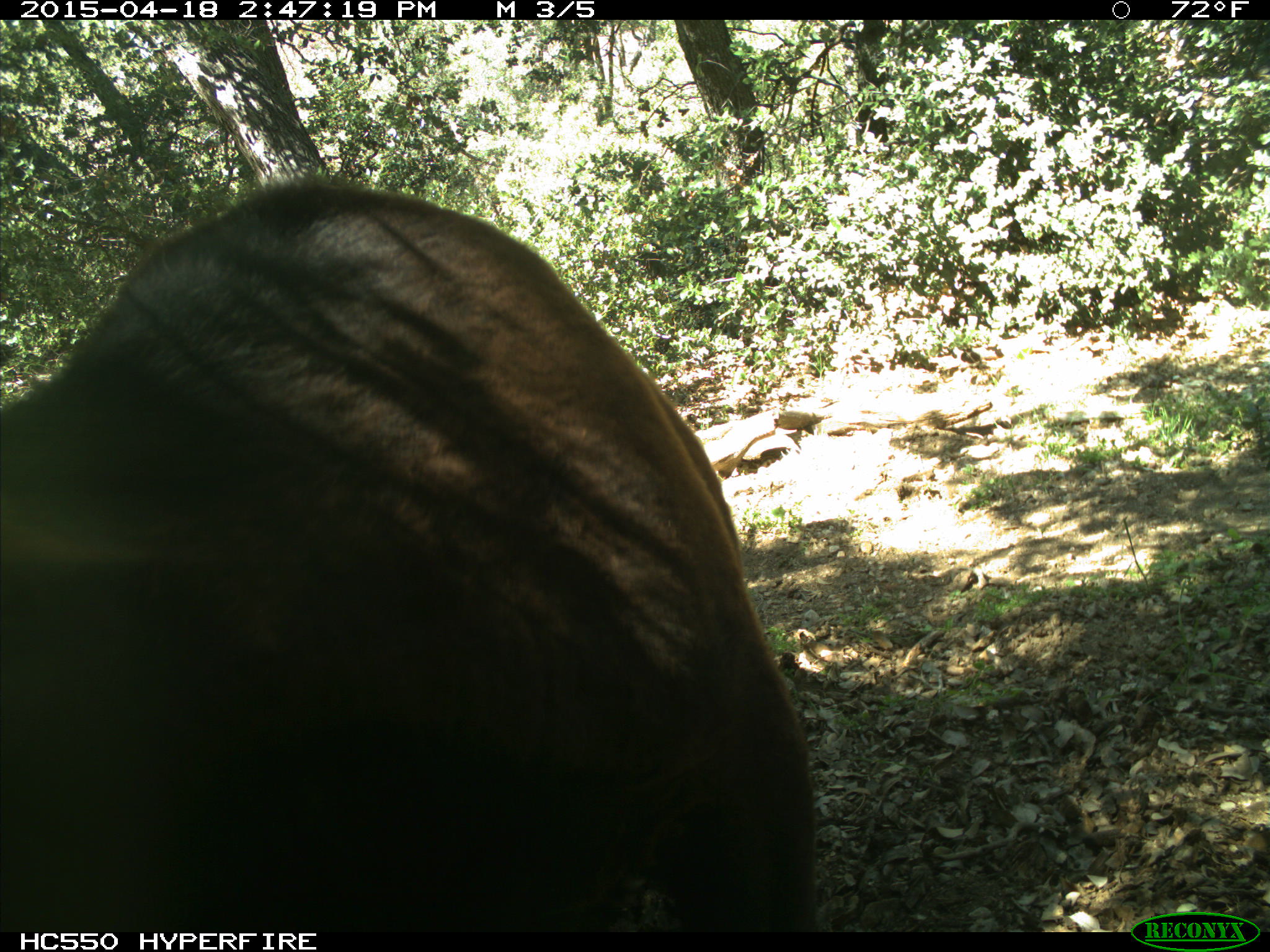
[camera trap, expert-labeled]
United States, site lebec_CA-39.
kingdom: Animalia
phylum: Chordata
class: Mammalia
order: Artiodactyla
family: Bovidae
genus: Bos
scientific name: Bos taurus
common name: domestic cow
Bos taurus (domestic cow).